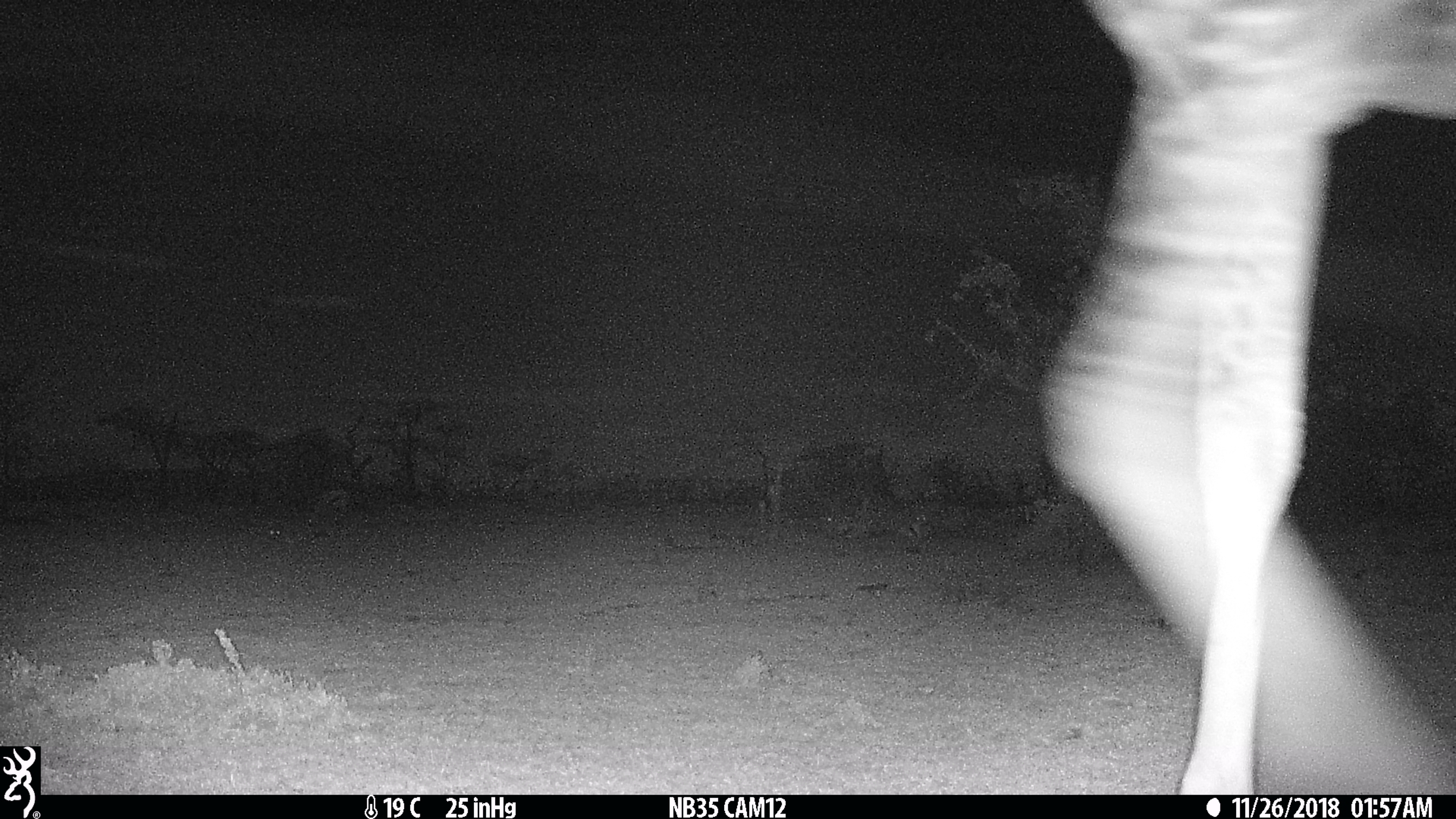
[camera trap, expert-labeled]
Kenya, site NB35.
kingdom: Animalia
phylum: Chordata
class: Mammalia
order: Artiodactyla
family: Giraffidae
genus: Giraffa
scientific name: Giraffa camelopardalis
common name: northern giraffe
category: giraffe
Giraffe (northern giraffe) (Giraffa camelopardalis).